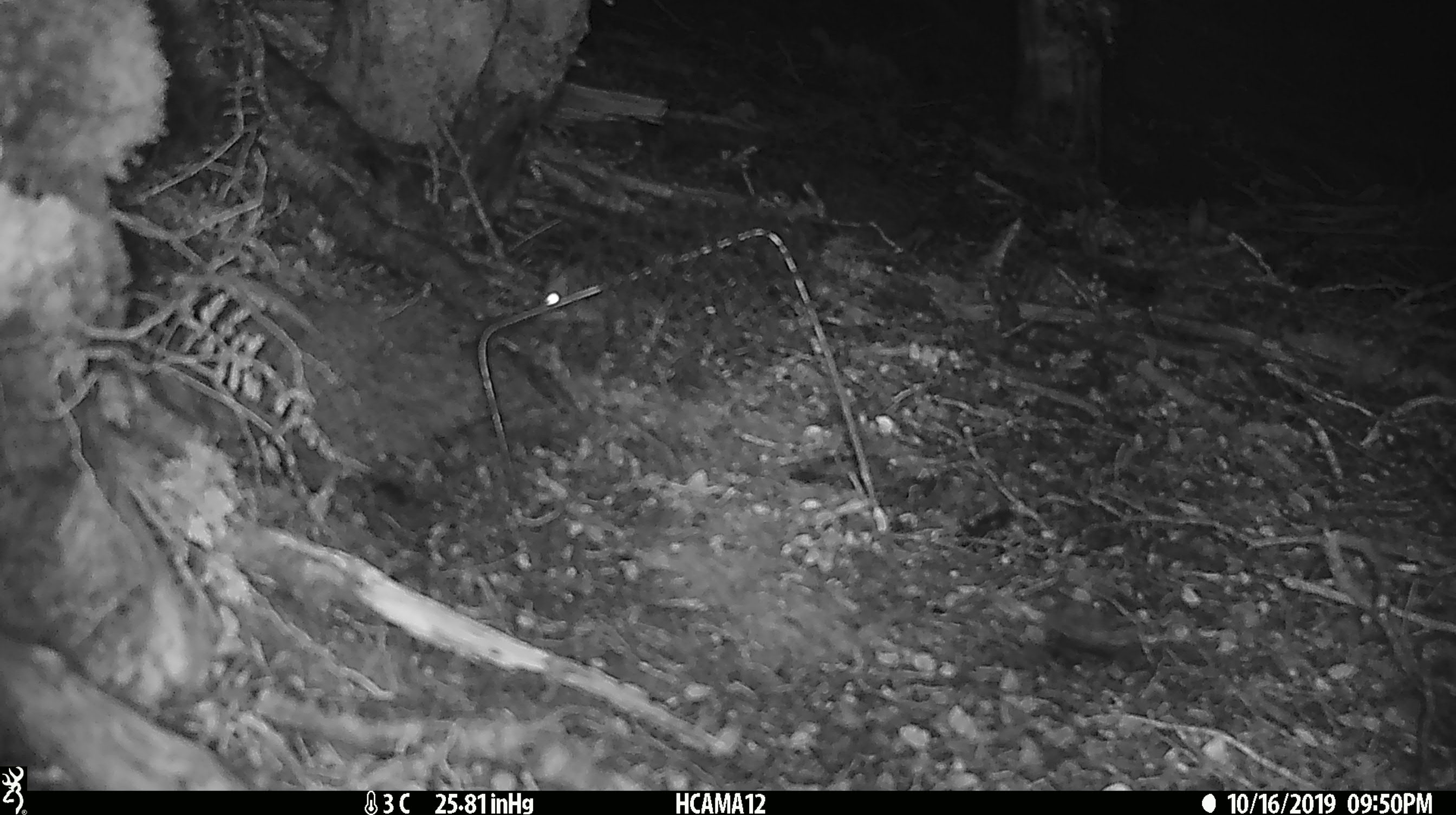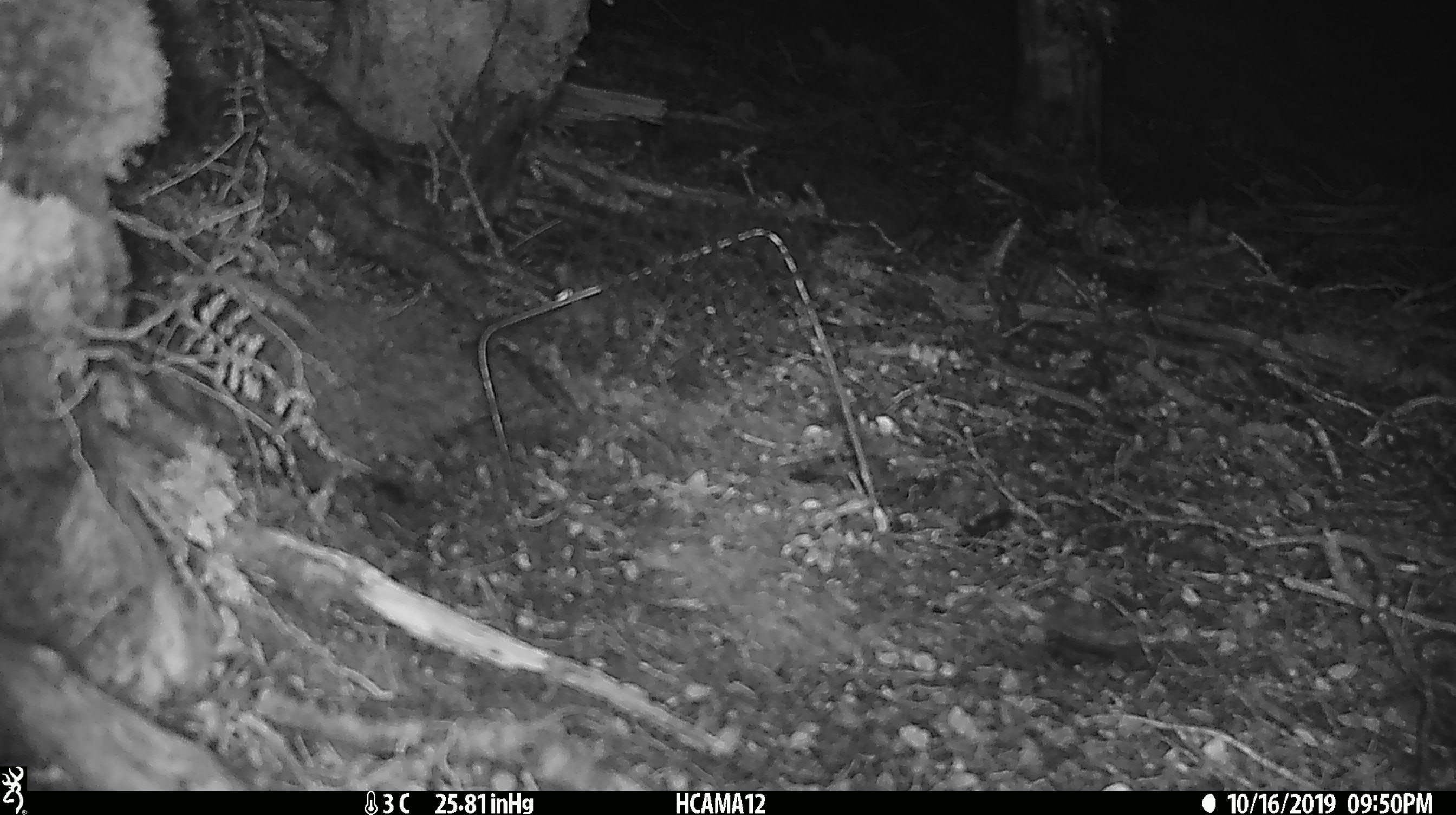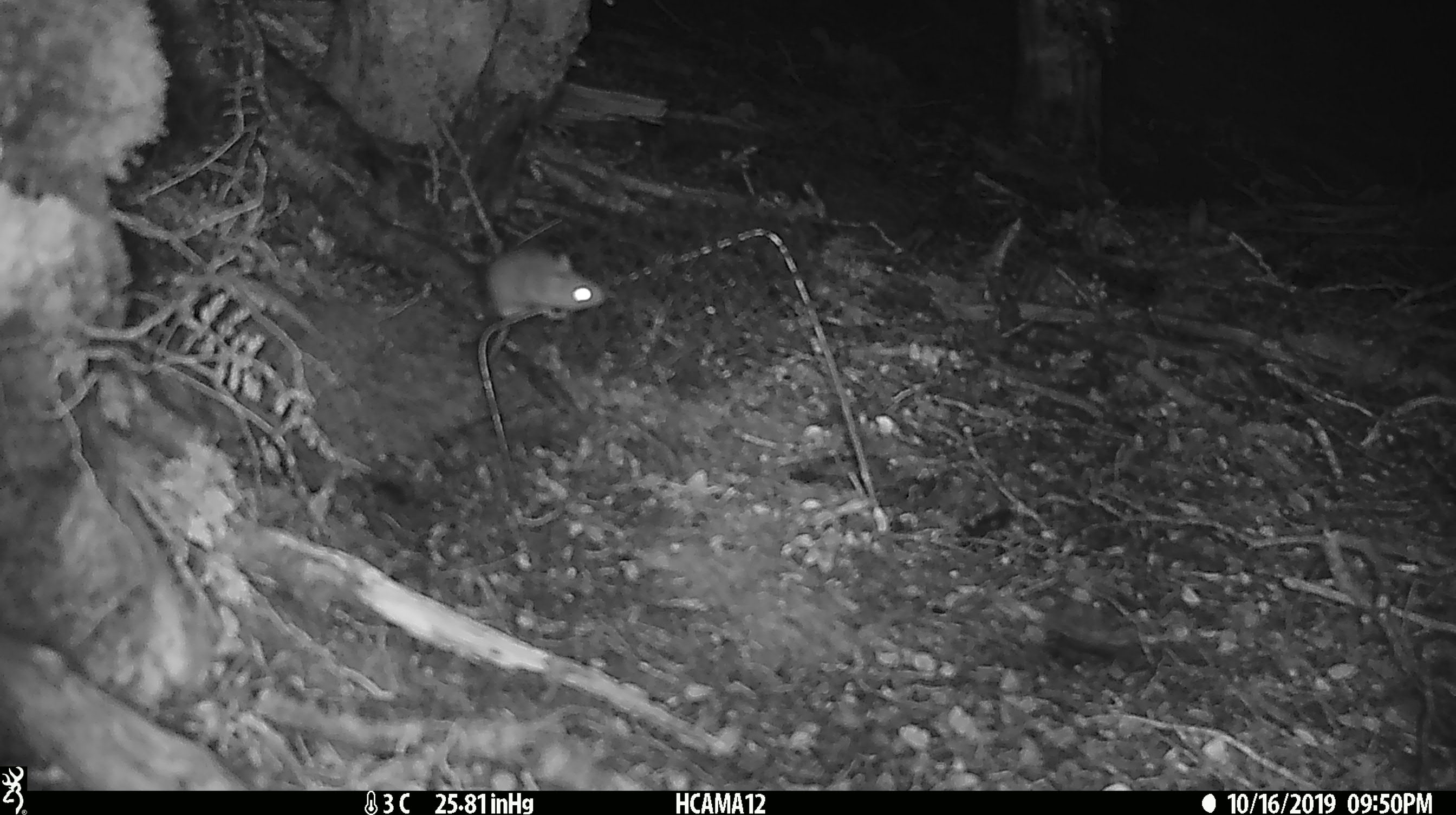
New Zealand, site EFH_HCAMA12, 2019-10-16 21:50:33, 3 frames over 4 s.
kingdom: Animalia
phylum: Chordata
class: Mammalia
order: Rodentia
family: Muridae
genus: Mus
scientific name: Mus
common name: mouse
Mouse (Mus).